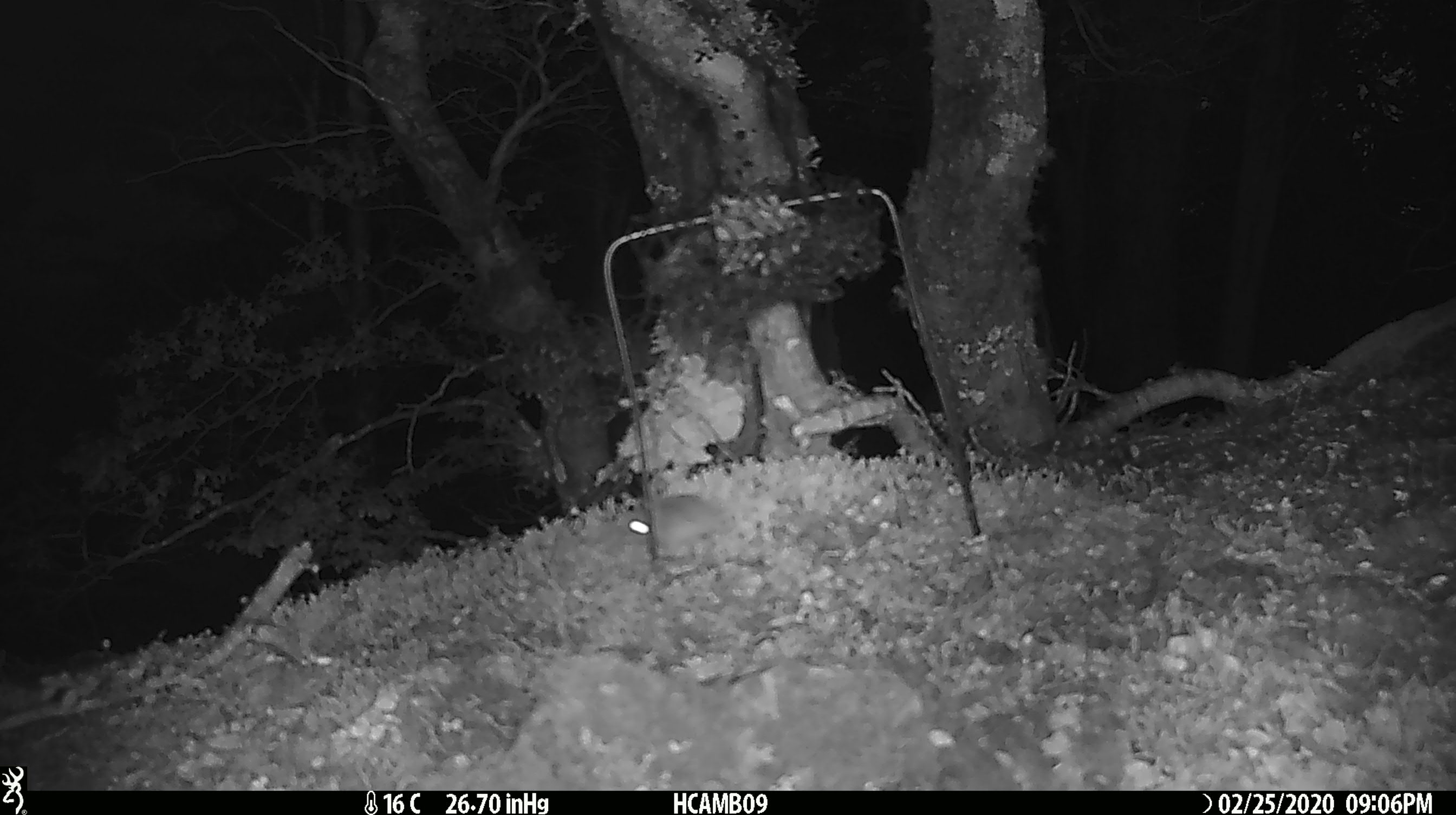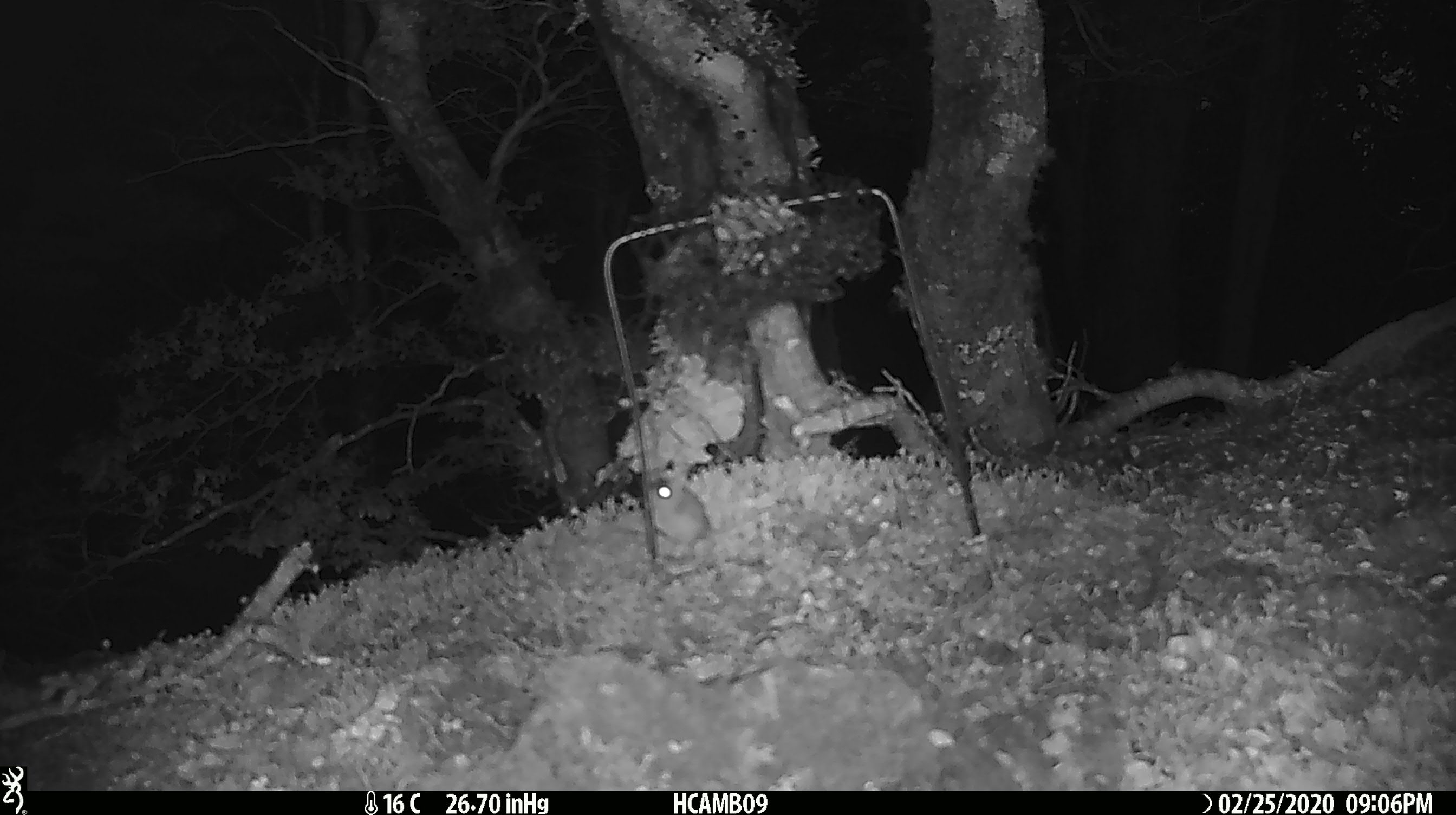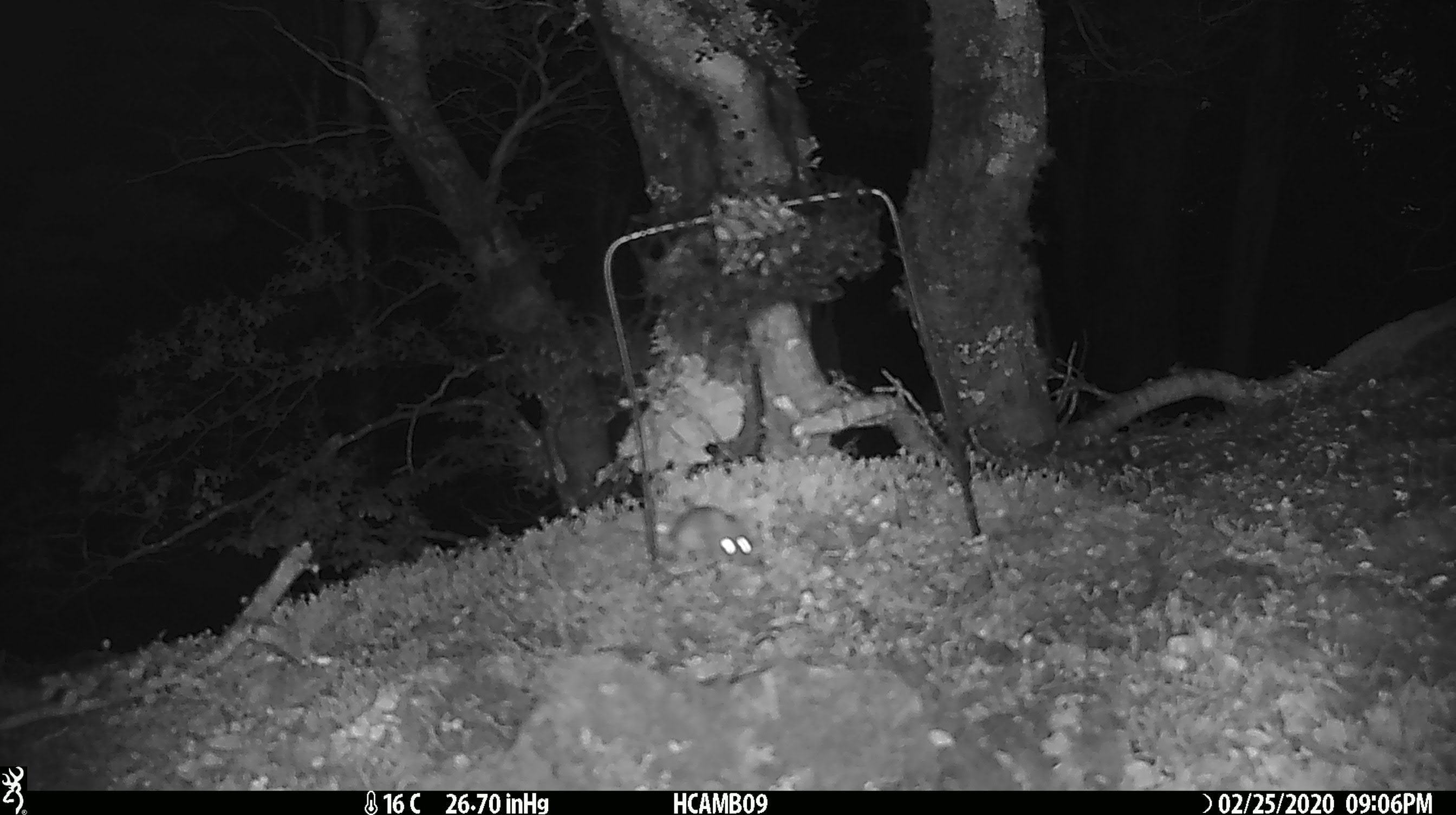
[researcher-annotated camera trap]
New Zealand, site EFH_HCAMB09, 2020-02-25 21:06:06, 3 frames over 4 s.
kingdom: Animalia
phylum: Chordata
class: Mammalia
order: Rodentia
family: Muridae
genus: Mus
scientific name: Mus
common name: mouse